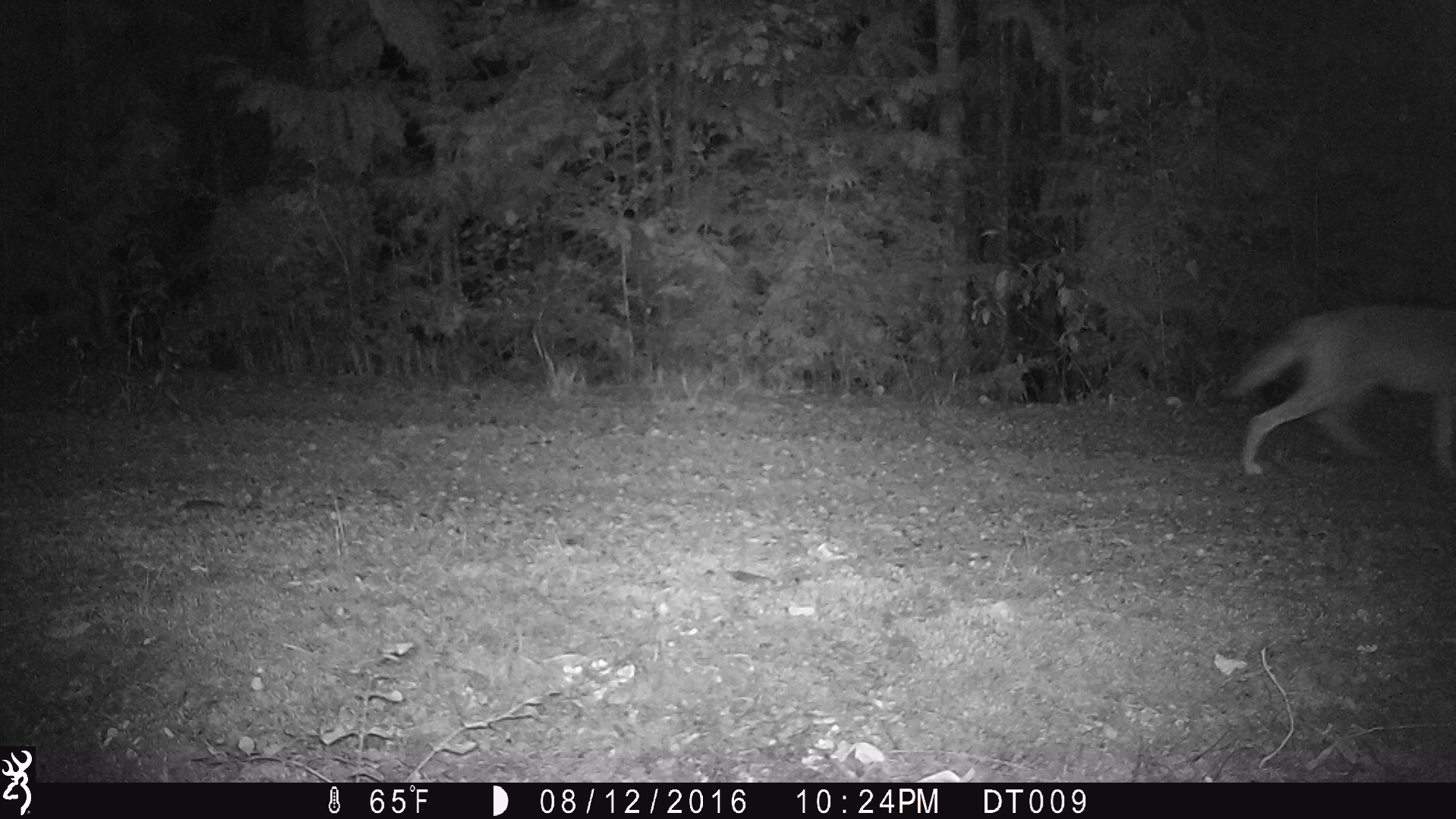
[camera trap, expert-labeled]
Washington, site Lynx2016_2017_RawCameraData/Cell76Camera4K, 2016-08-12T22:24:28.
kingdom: Animalia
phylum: Chordata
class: Mammalia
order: Carnivora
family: Canidae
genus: Canis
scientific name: Canis latrans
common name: coyote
Canis latrans (coyote). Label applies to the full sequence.